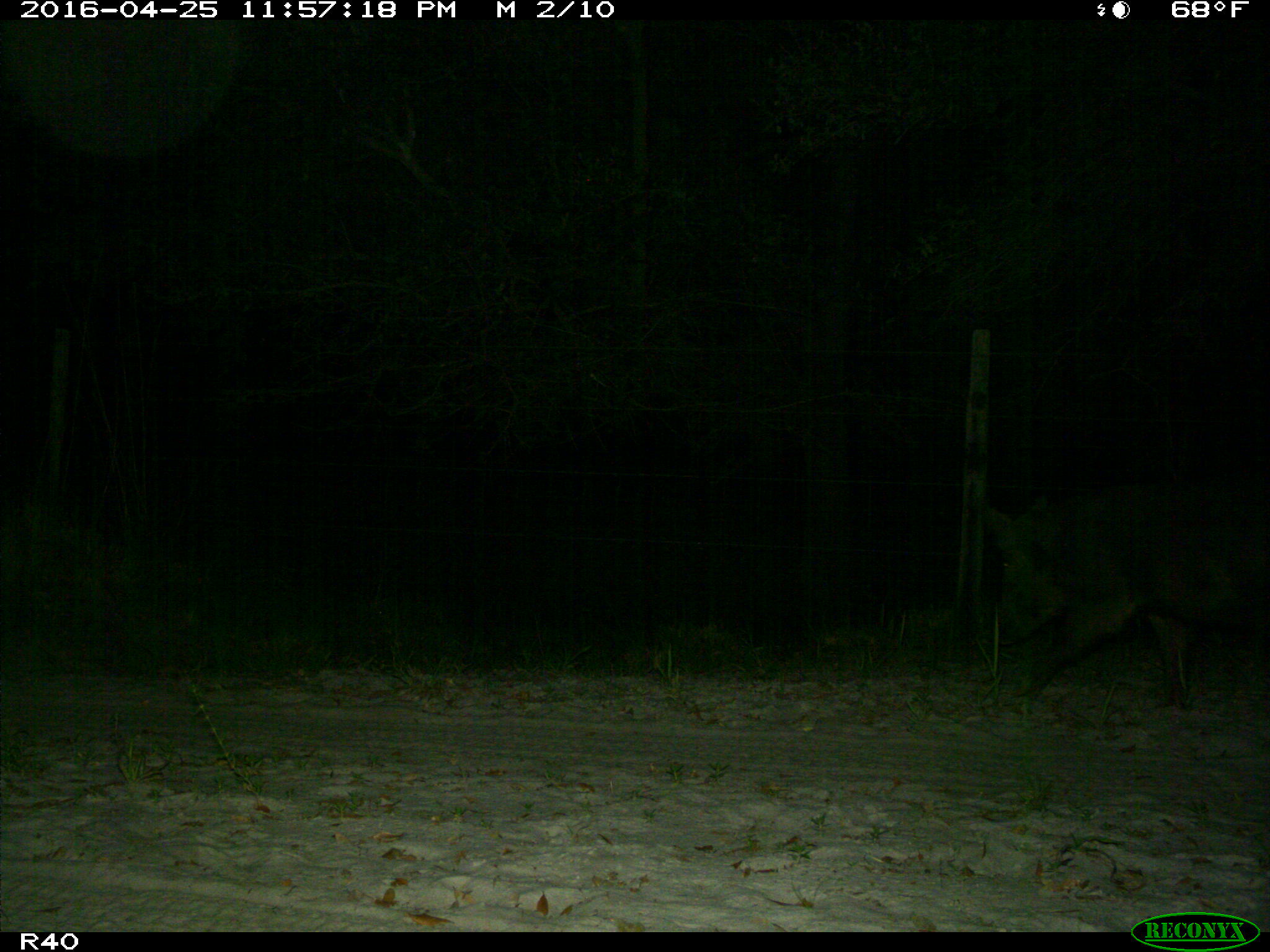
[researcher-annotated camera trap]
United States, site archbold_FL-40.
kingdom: Animalia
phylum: Chordata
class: Mammalia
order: Artiodactyla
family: Suidae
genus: Sus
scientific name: Sus scrofa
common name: wild boar